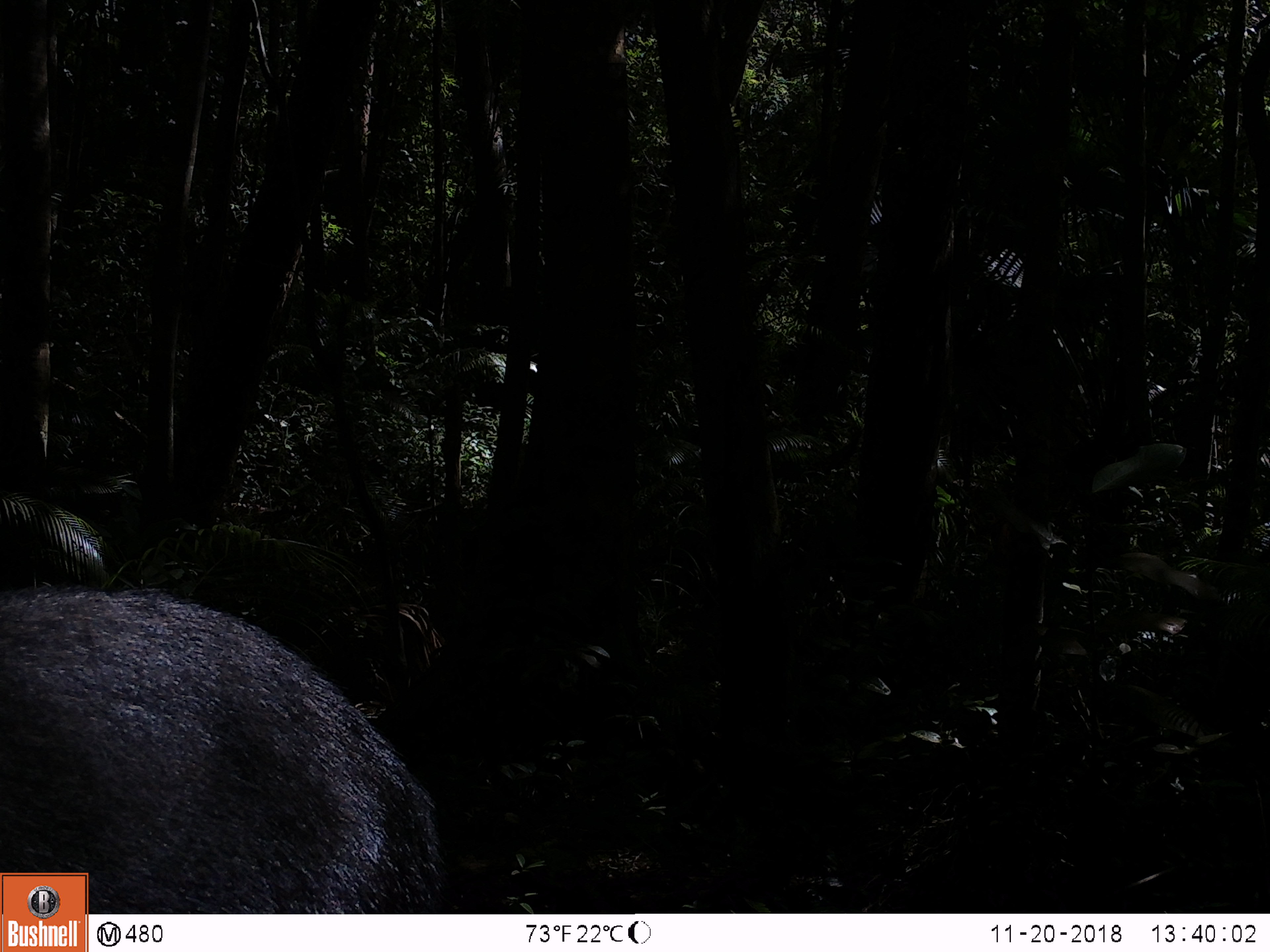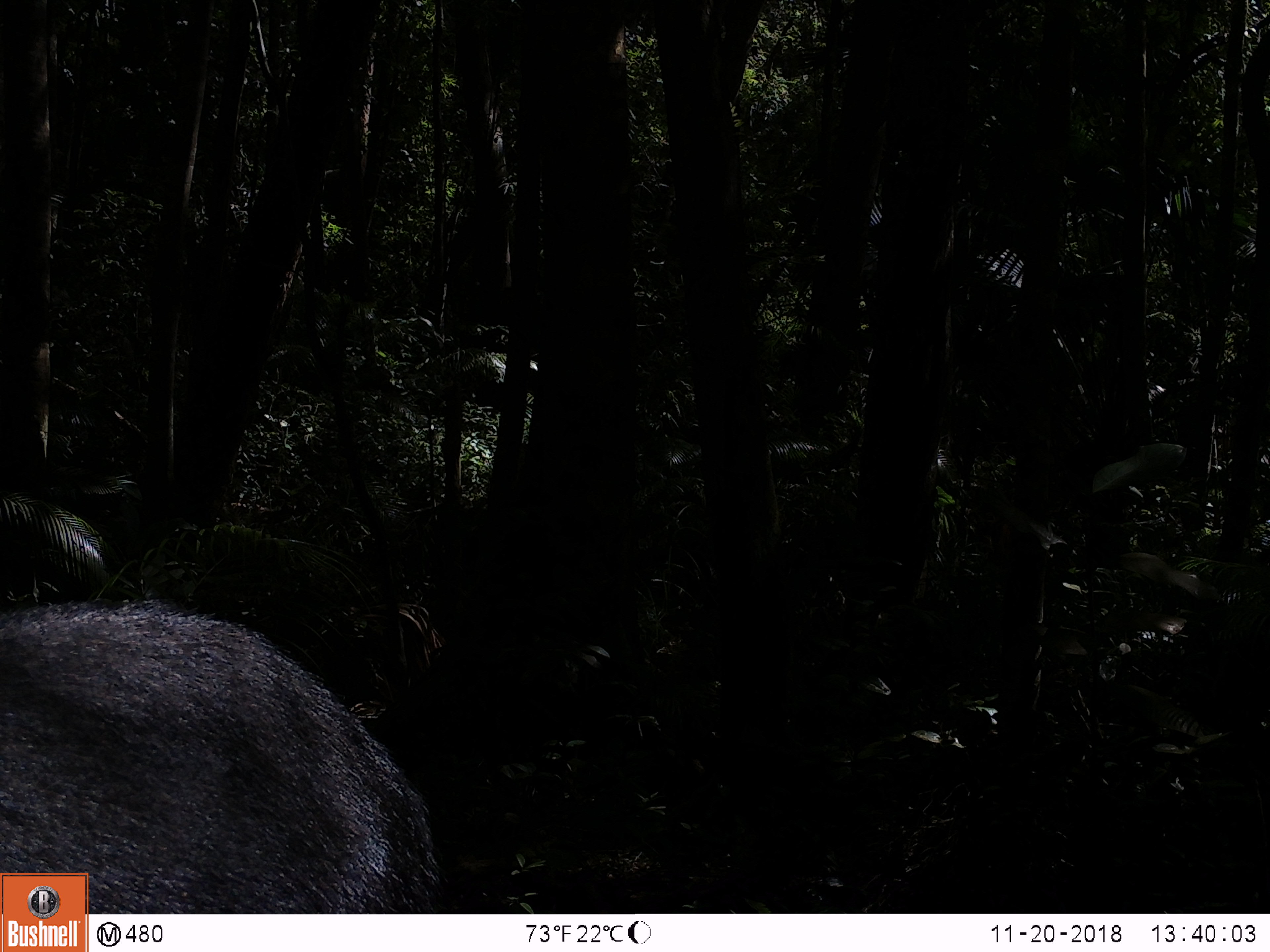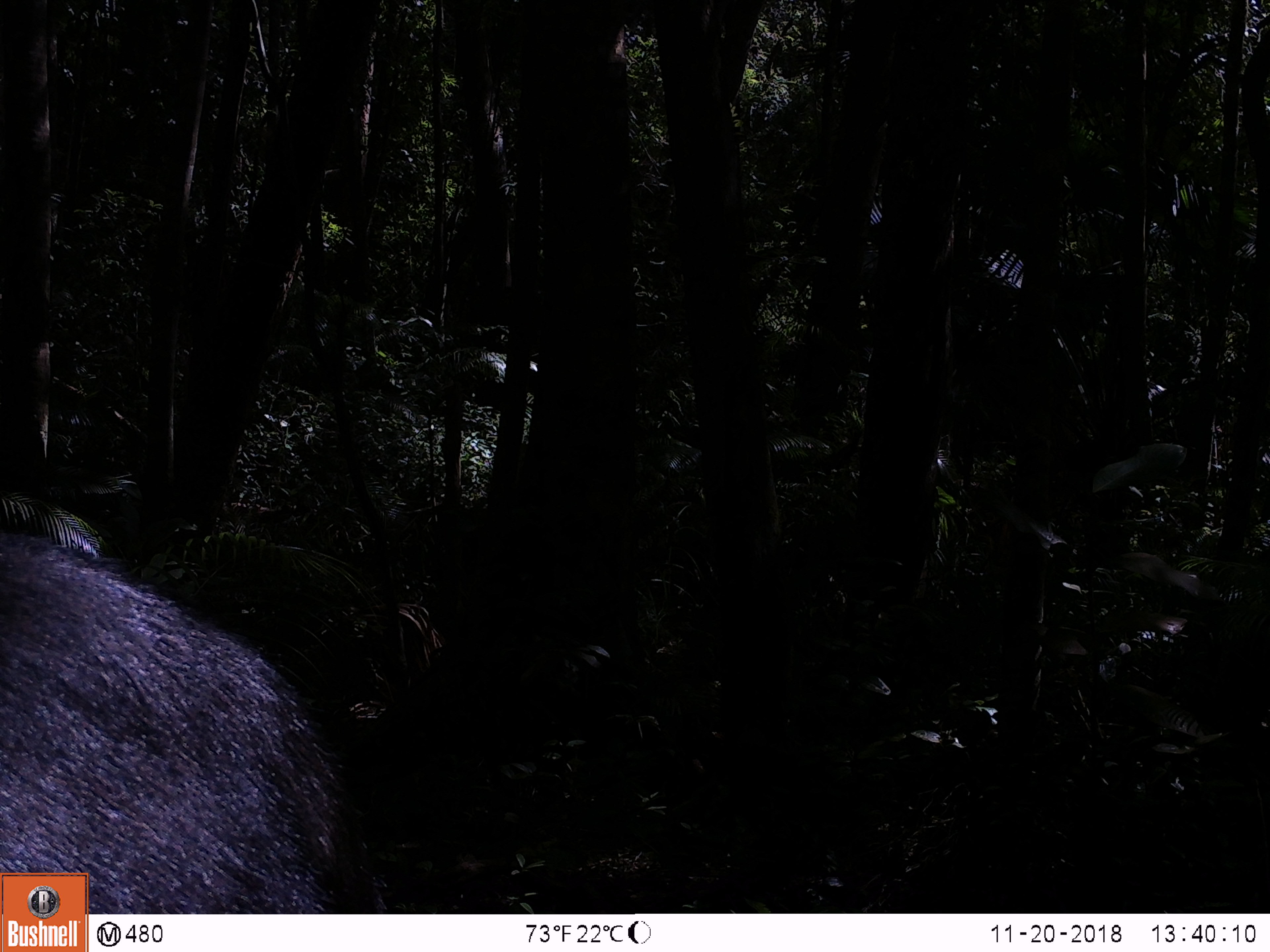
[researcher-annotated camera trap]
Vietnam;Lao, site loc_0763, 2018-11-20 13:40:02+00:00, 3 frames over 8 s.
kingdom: Animalia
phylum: Chordata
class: Mammalia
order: Artiodactyla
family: Bovidae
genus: Capricornis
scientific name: Capricornis sumatraensis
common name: chinese serow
Chinese serow (Capricornis sumatraensis). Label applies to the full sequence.